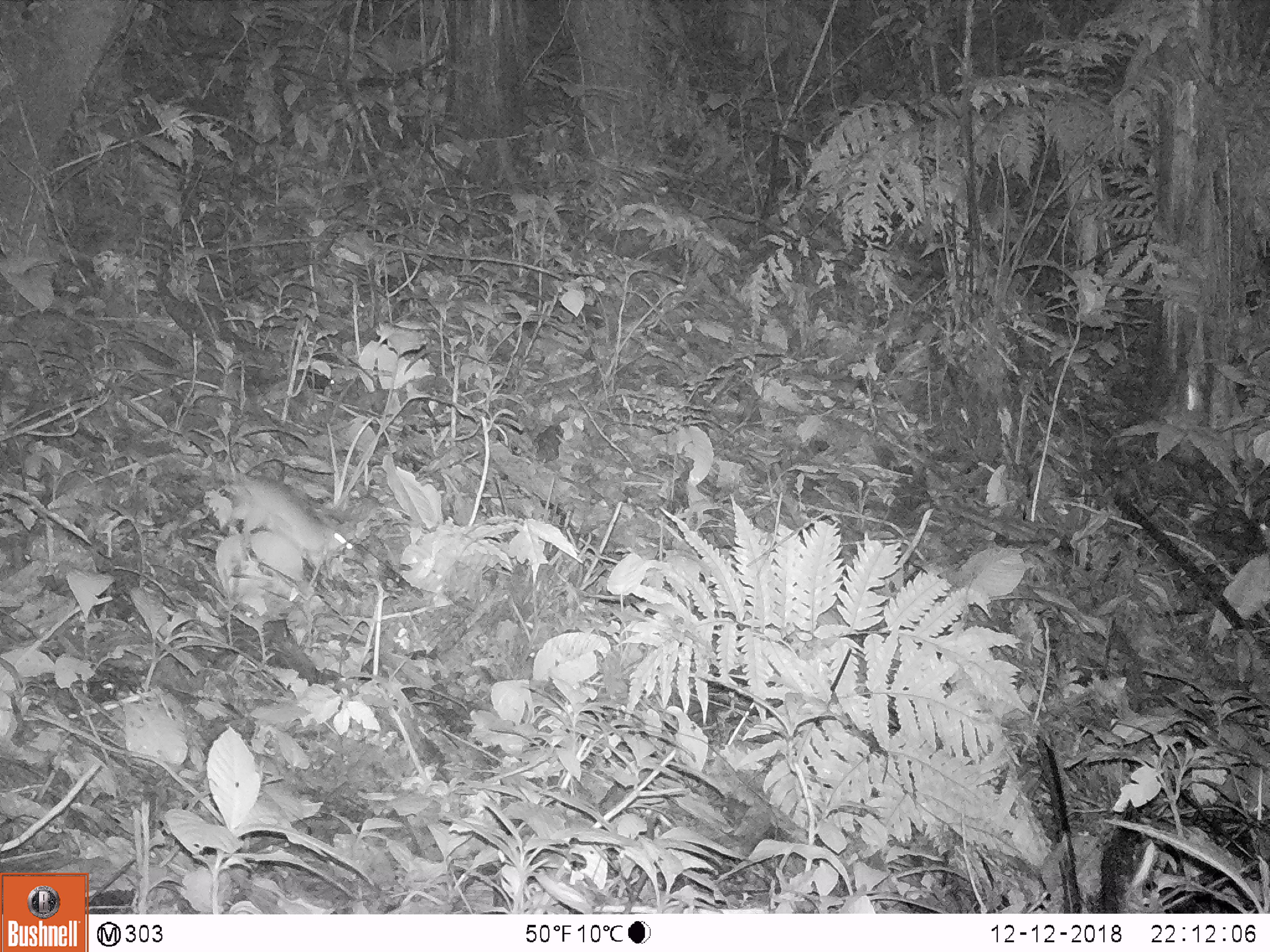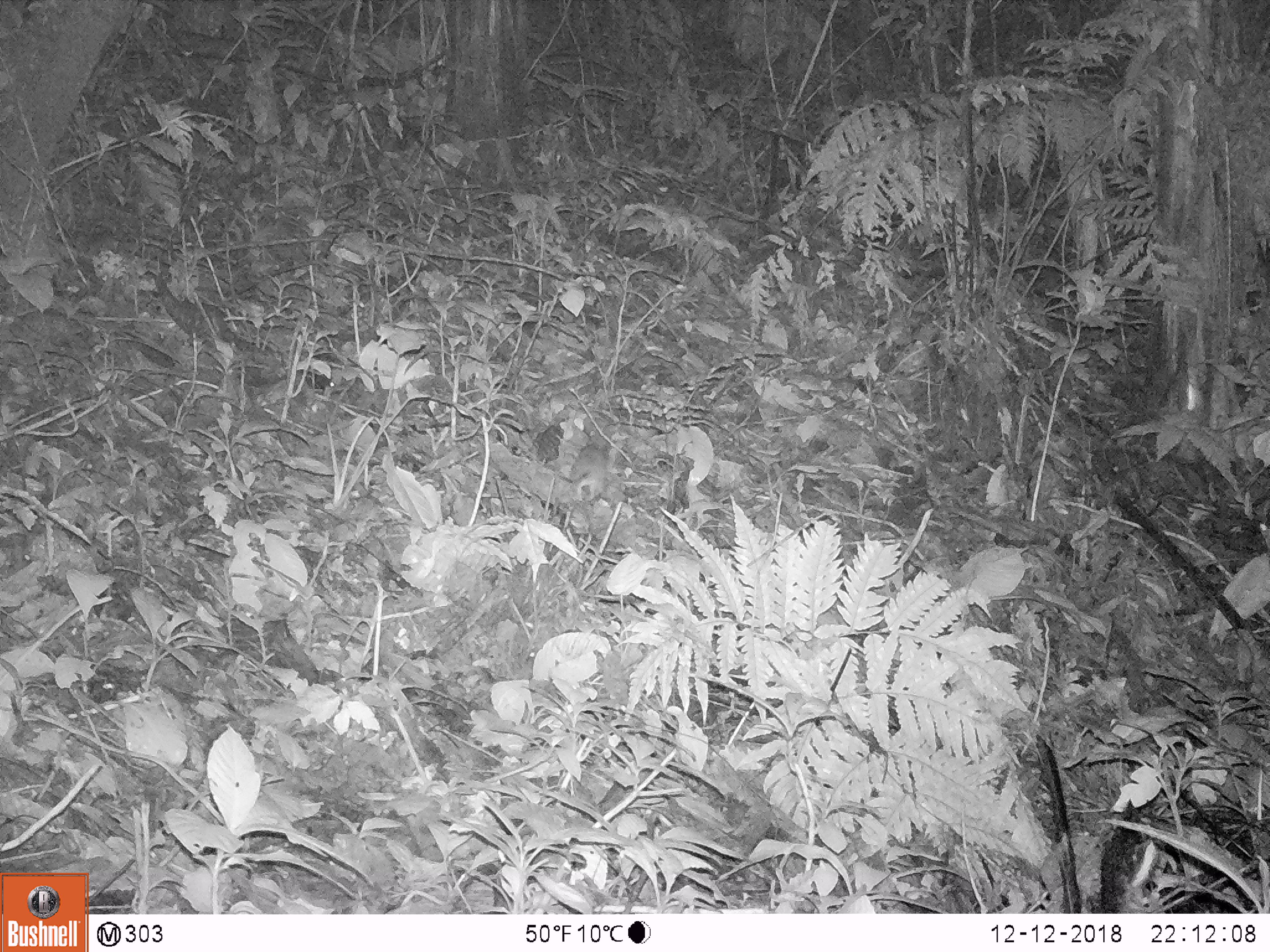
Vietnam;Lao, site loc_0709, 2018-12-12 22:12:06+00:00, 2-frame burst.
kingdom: Animalia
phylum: Chordata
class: Mammalia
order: Rodentia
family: Muridae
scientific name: Muridae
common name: old-world mice and rats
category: unidentified murid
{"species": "unidentified murid (old-world mice and rats) (Muridae)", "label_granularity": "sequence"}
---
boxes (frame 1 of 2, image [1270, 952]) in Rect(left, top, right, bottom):
unidentified murid: Rect(166, 451, 359, 578)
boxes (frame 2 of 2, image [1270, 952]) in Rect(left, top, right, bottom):
unidentified murid: Rect(565, 438, 613, 504)